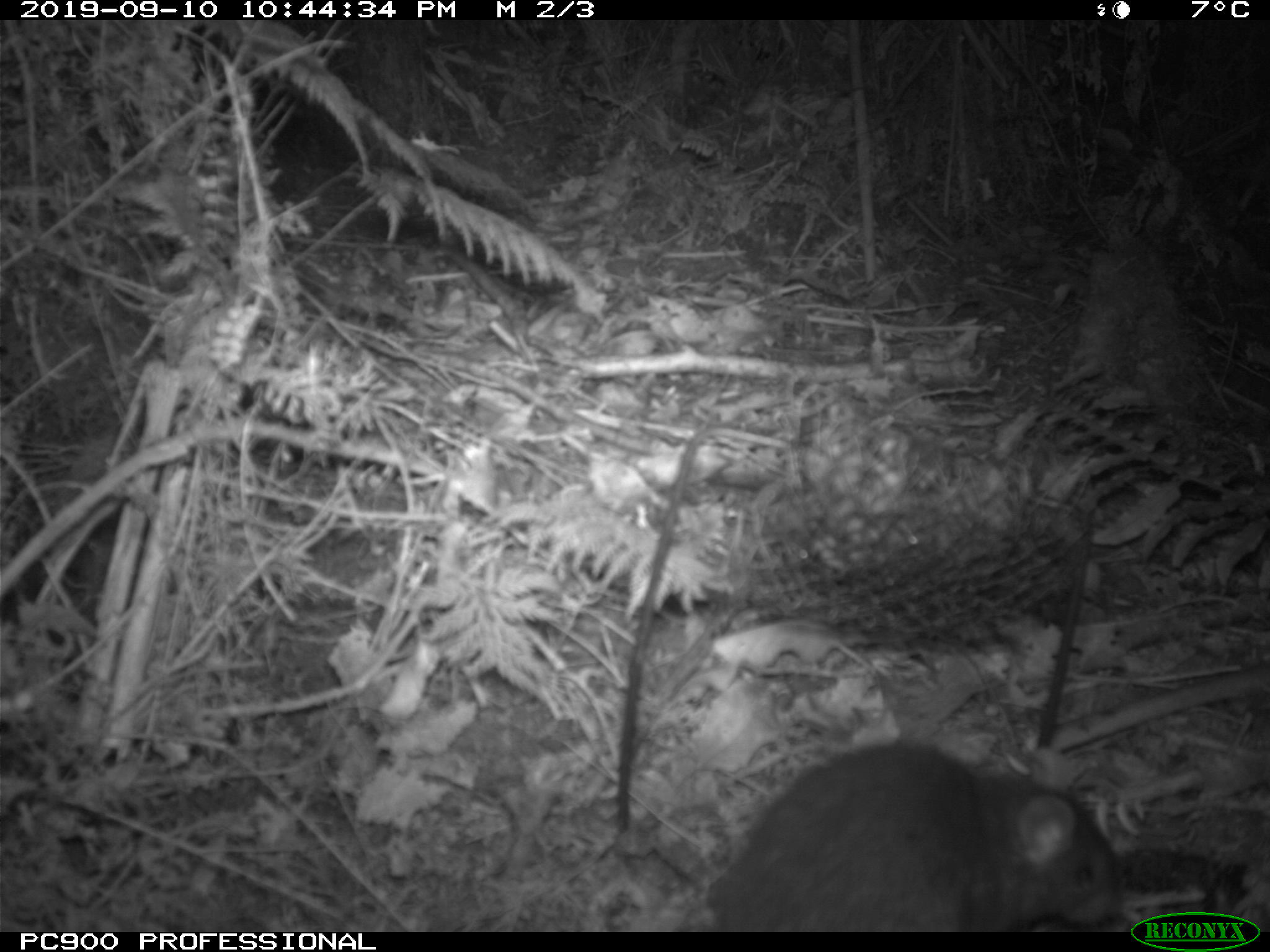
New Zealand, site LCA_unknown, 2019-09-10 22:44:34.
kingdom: Animalia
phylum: Chordata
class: Mammalia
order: Rodentia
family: Muridae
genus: Rattus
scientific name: Rattus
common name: rat